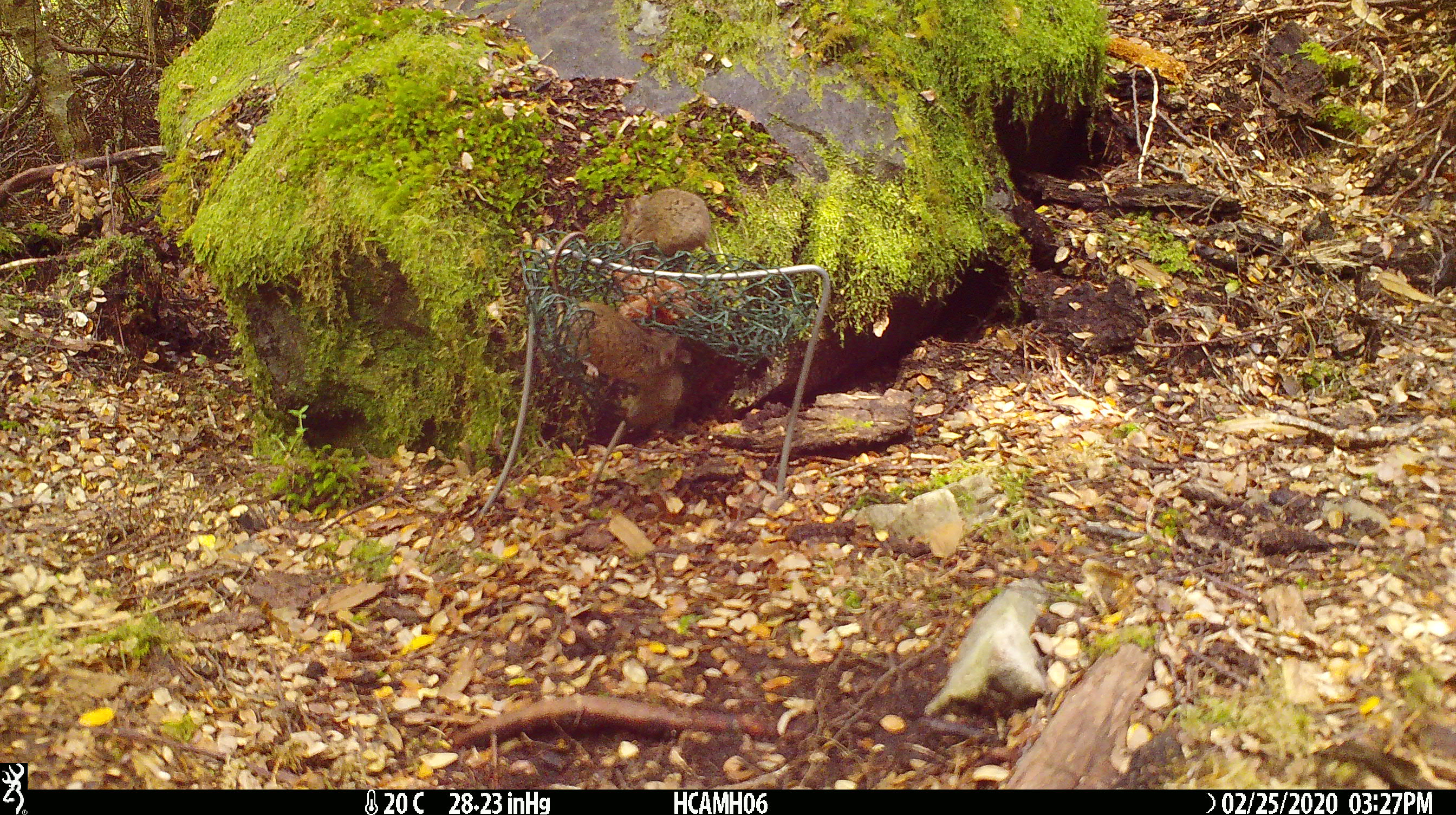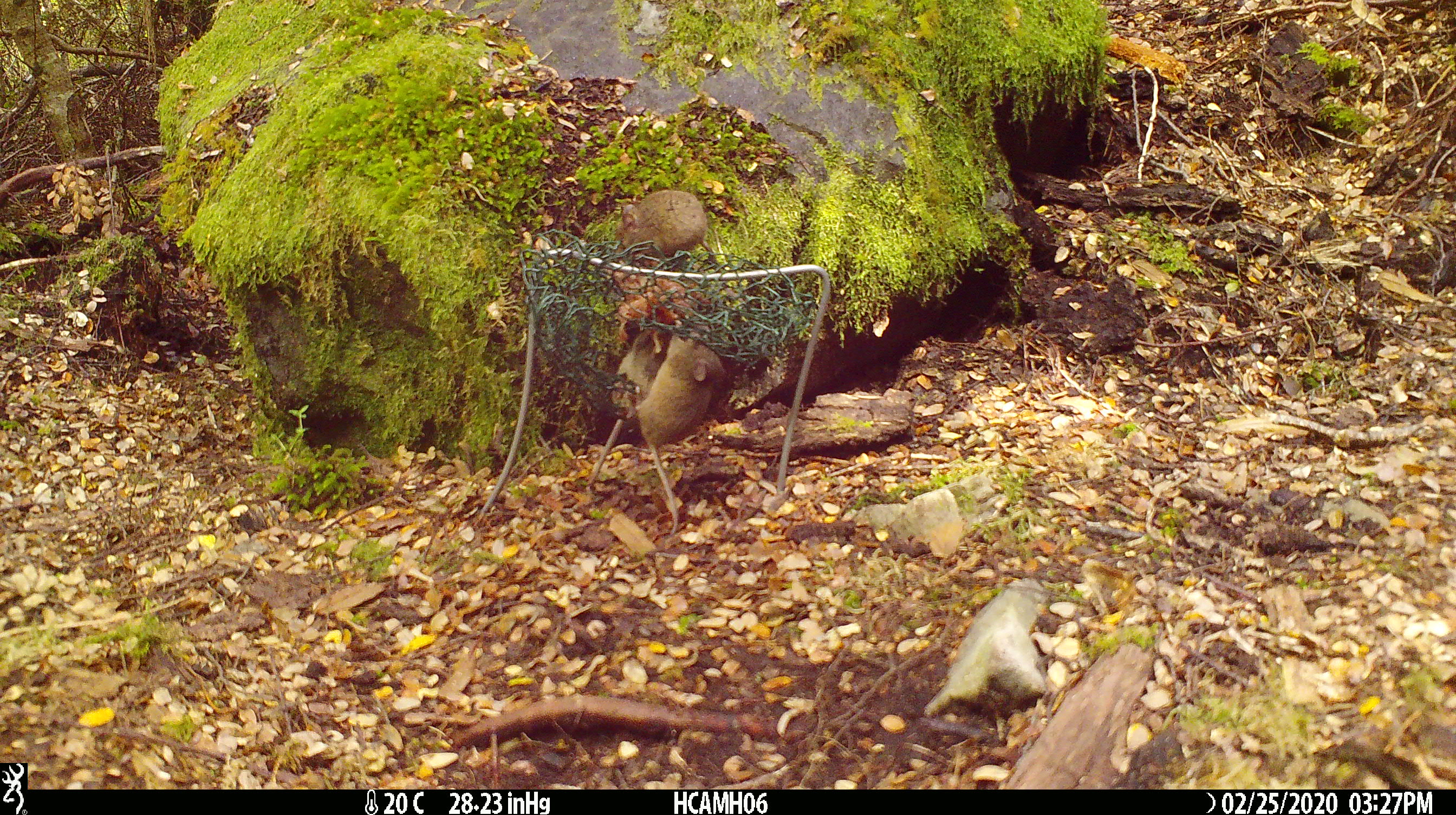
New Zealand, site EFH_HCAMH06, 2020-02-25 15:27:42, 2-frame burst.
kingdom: Animalia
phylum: Chordata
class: Mammalia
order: Rodentia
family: Muridae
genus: Mus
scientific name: Mus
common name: mouse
Mouse (Mus).